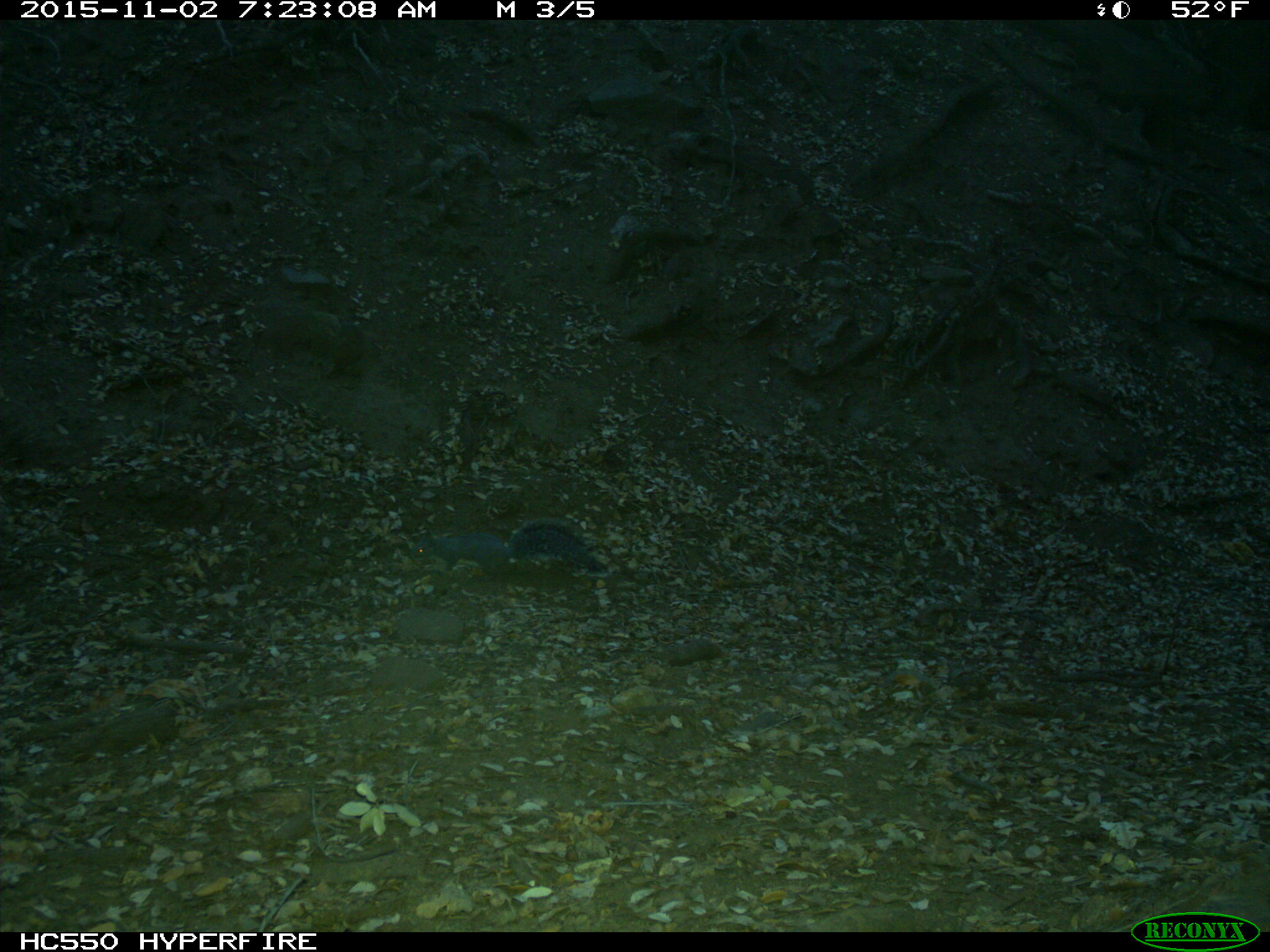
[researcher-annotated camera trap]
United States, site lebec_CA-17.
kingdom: Animalia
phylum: Chordata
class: Mammalia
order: Rodentia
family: Sciuridae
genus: Sciurus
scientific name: Sciurus carolinensis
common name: eastern gray squirrel